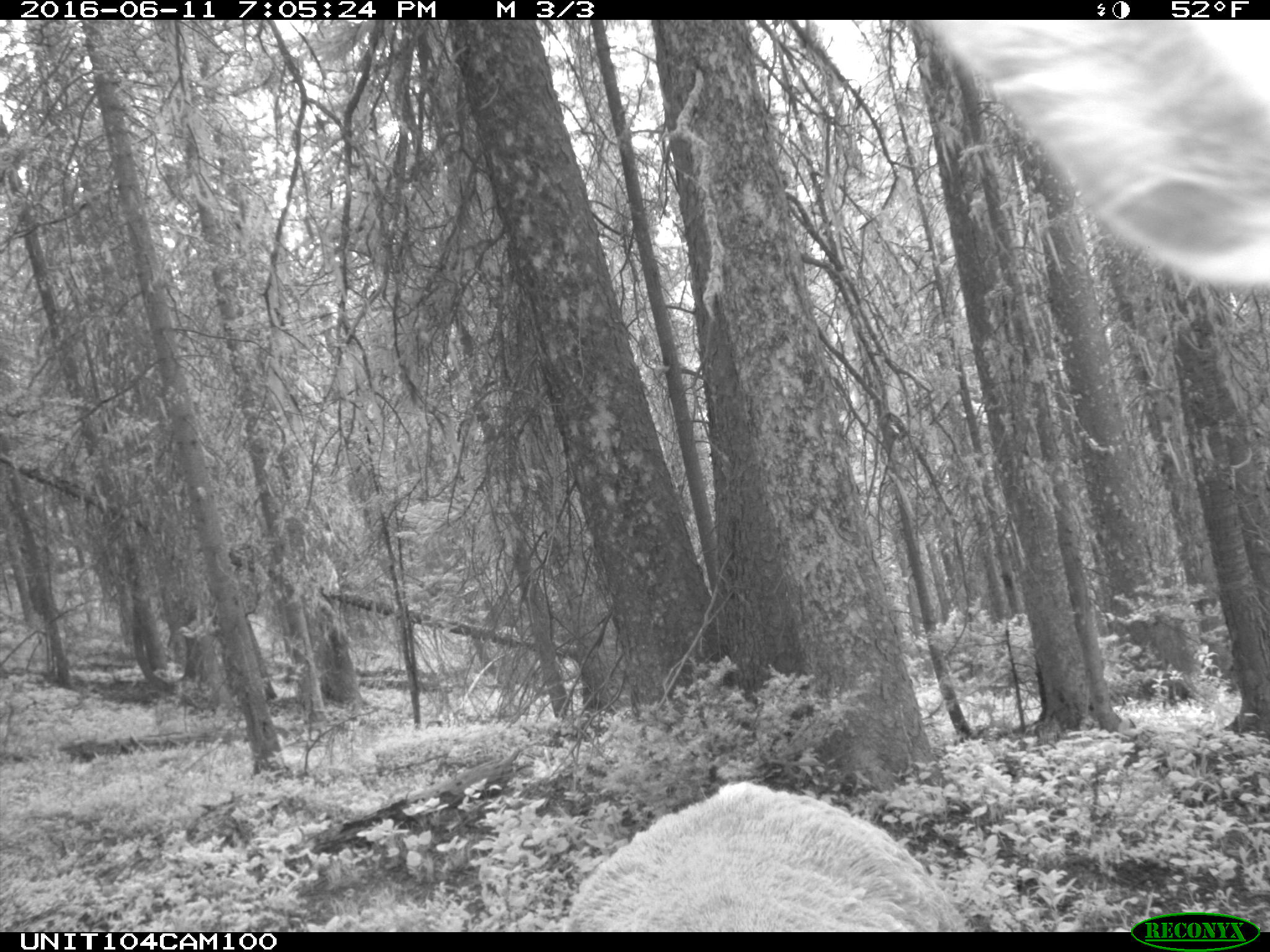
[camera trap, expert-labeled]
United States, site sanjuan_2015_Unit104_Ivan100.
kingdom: Animalia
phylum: Chordata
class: Mammalia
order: Artiodactyla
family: Cervidae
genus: Cervus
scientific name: Cervus elaphus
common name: red deer